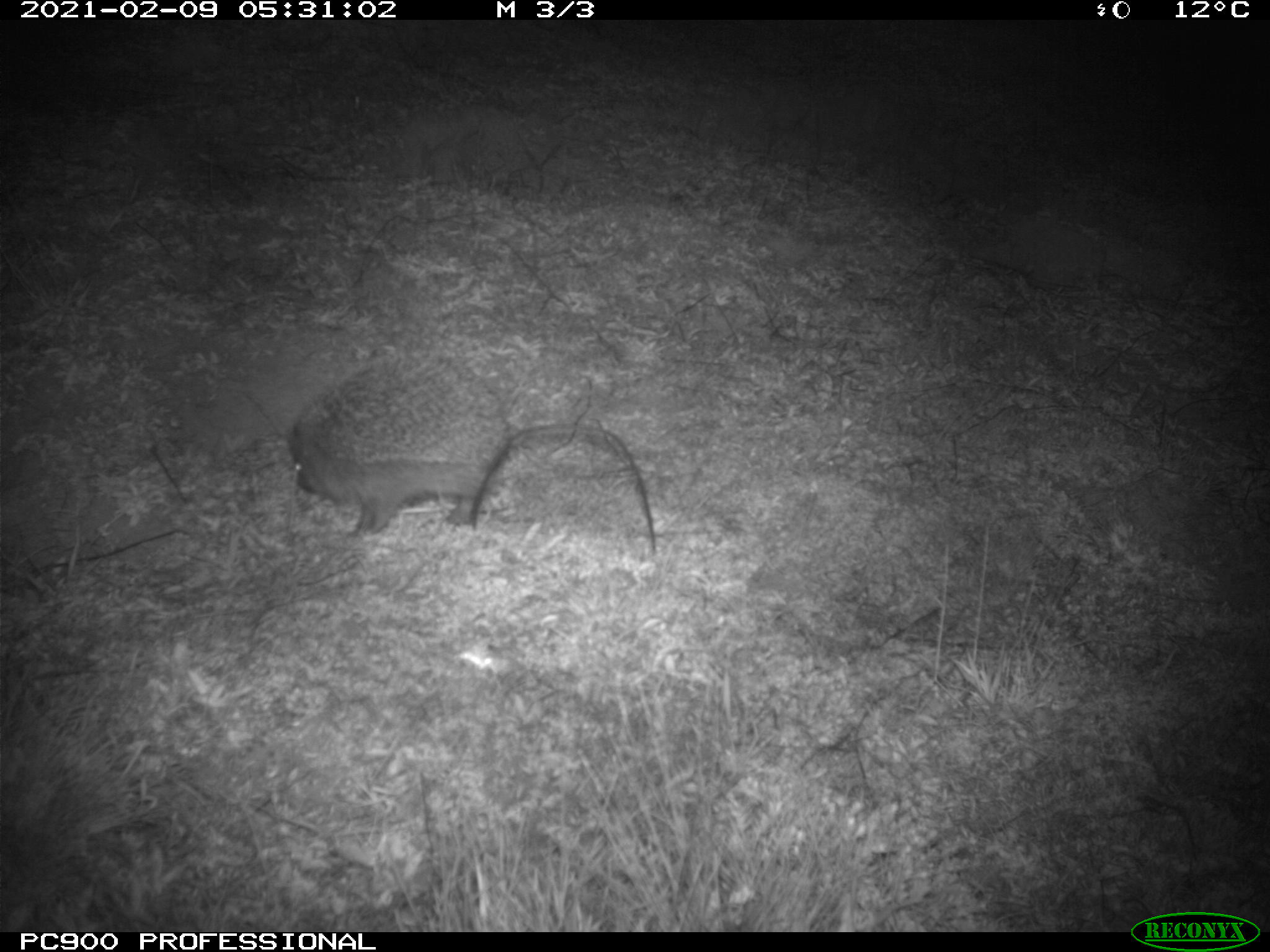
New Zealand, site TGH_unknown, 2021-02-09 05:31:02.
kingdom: Animalia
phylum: Chordata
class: Mammalia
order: Eulipotyphla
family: Erinaceidae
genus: Erinaceus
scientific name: Erinaceus europaeus europaeus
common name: european hedgehog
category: hedgehog